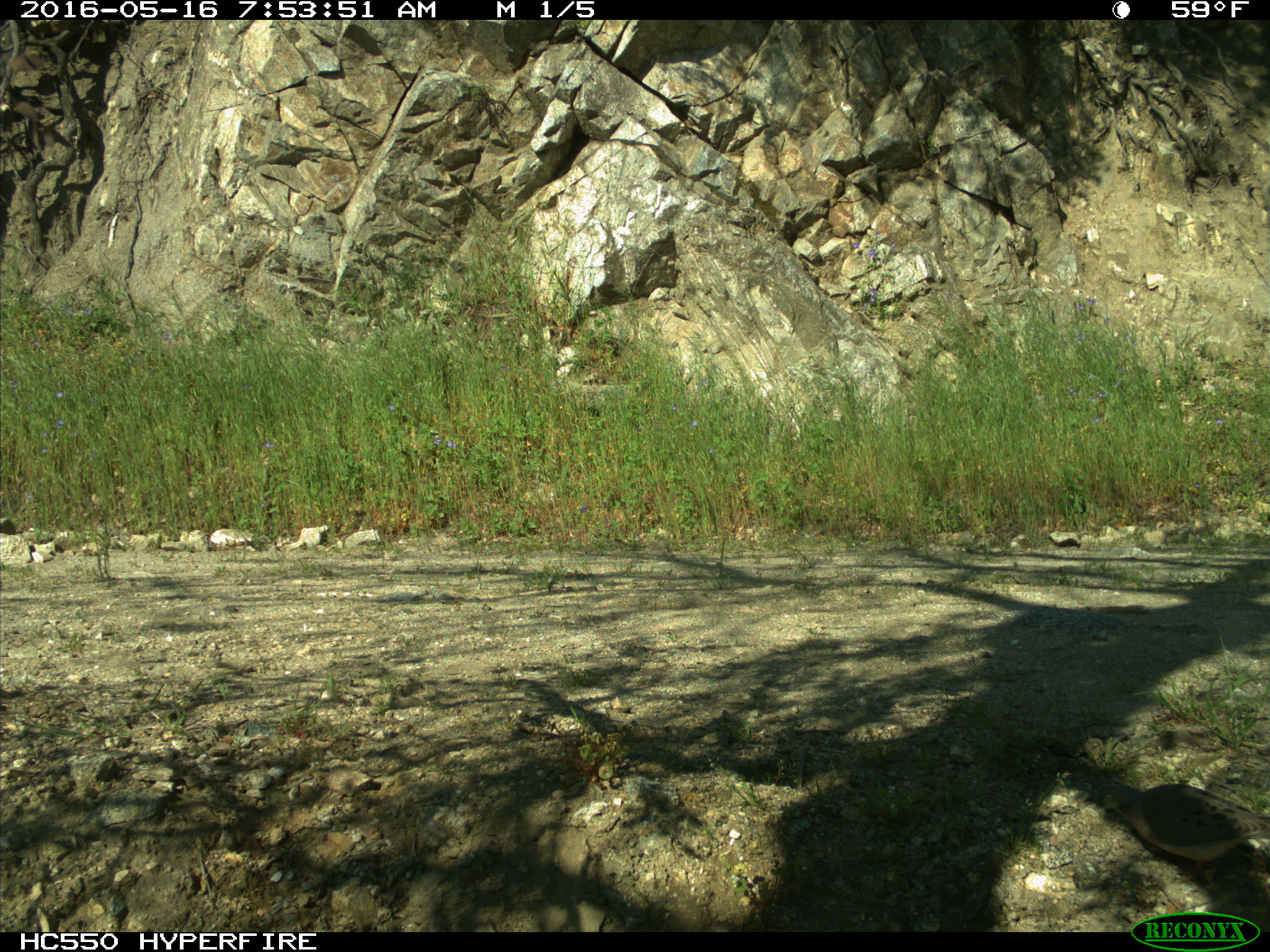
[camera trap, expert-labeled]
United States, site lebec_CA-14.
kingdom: Animalia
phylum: Chordata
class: Aves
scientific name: Aves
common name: birds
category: unidentified bird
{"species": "unidentified bird (birds) (Aves)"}